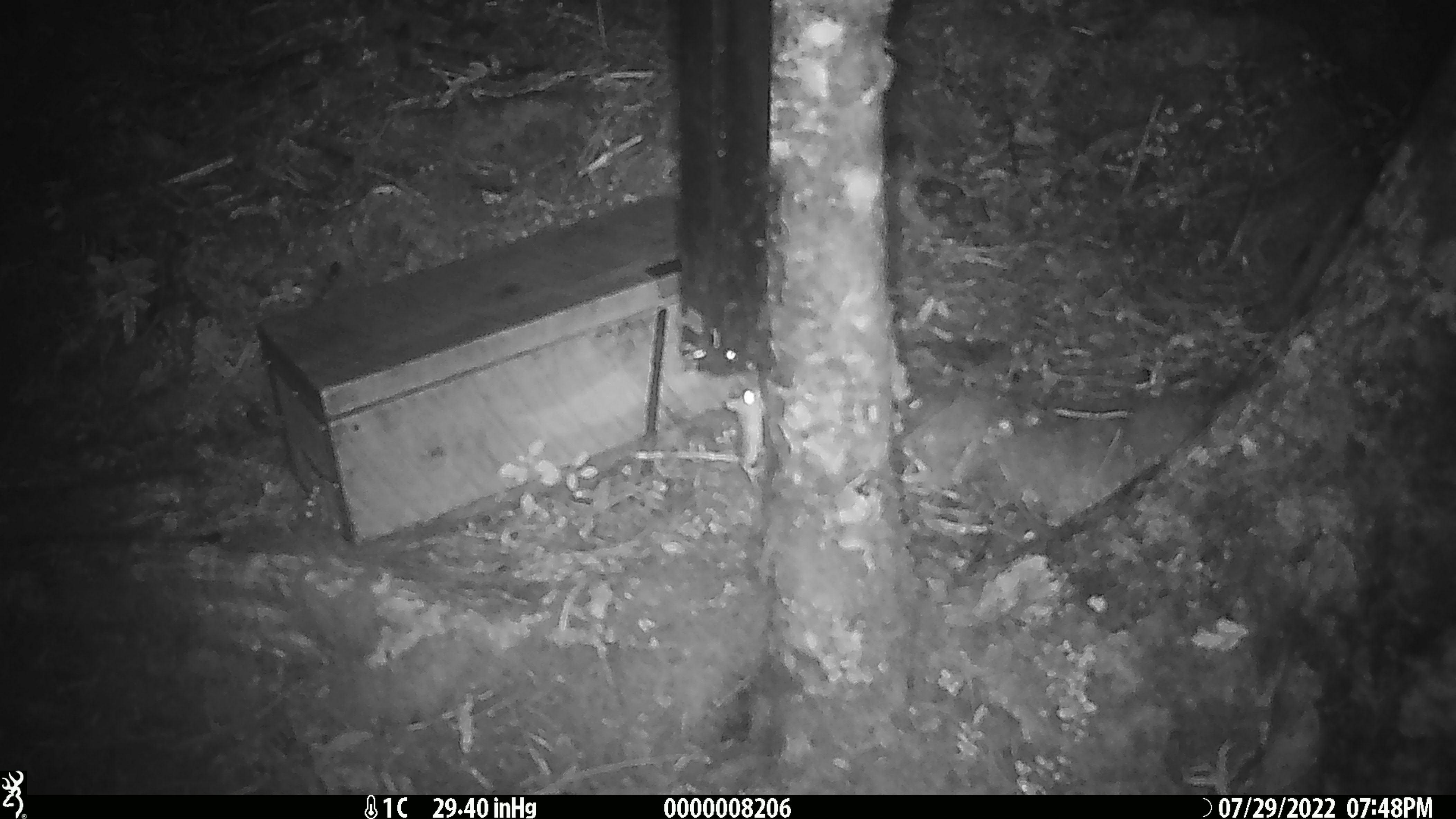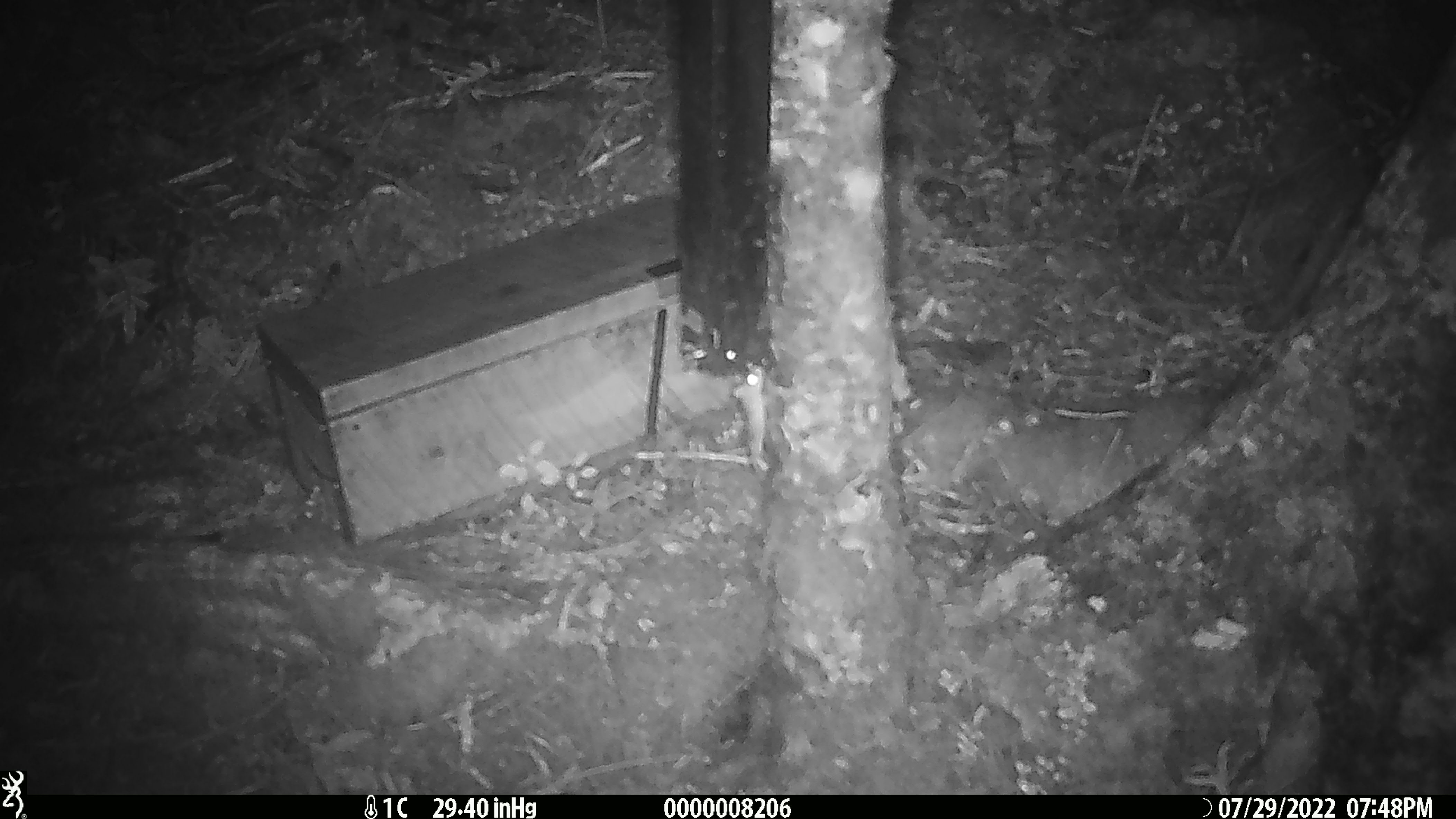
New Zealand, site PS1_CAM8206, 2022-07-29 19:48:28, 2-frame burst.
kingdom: Animalia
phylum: Chordata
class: Mammalia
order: Rodentia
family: Muridae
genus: Mus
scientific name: Mus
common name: mouse